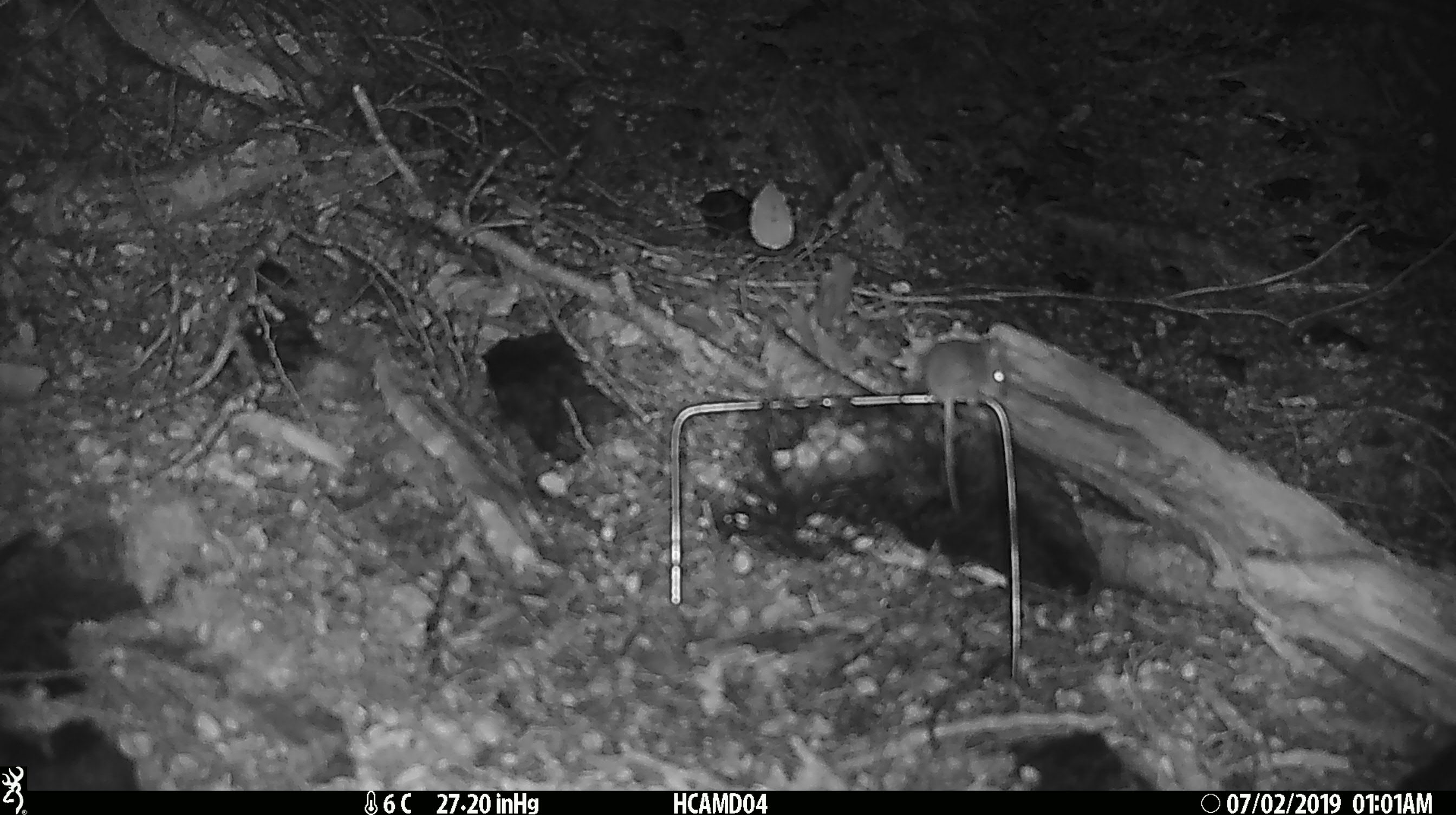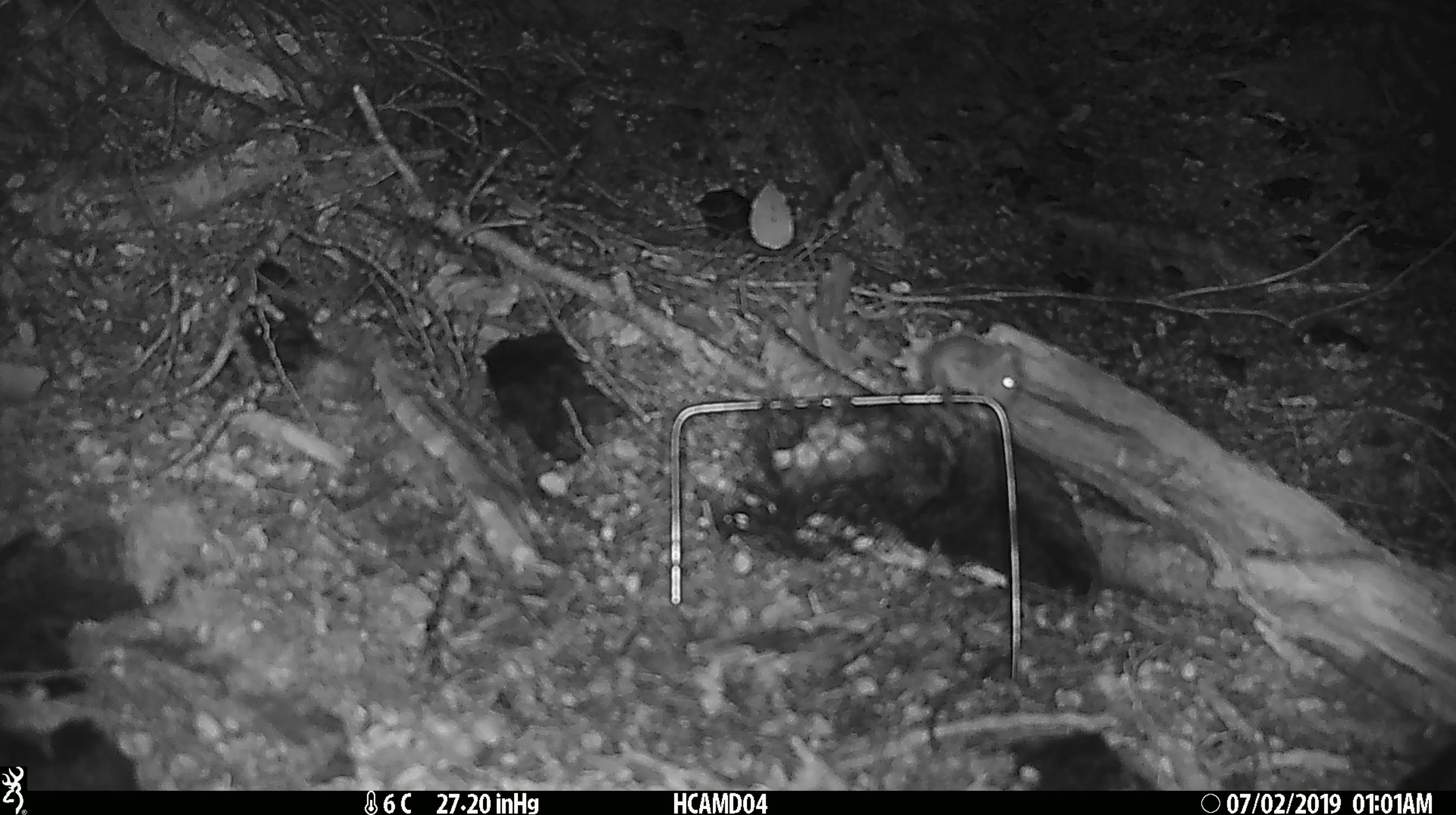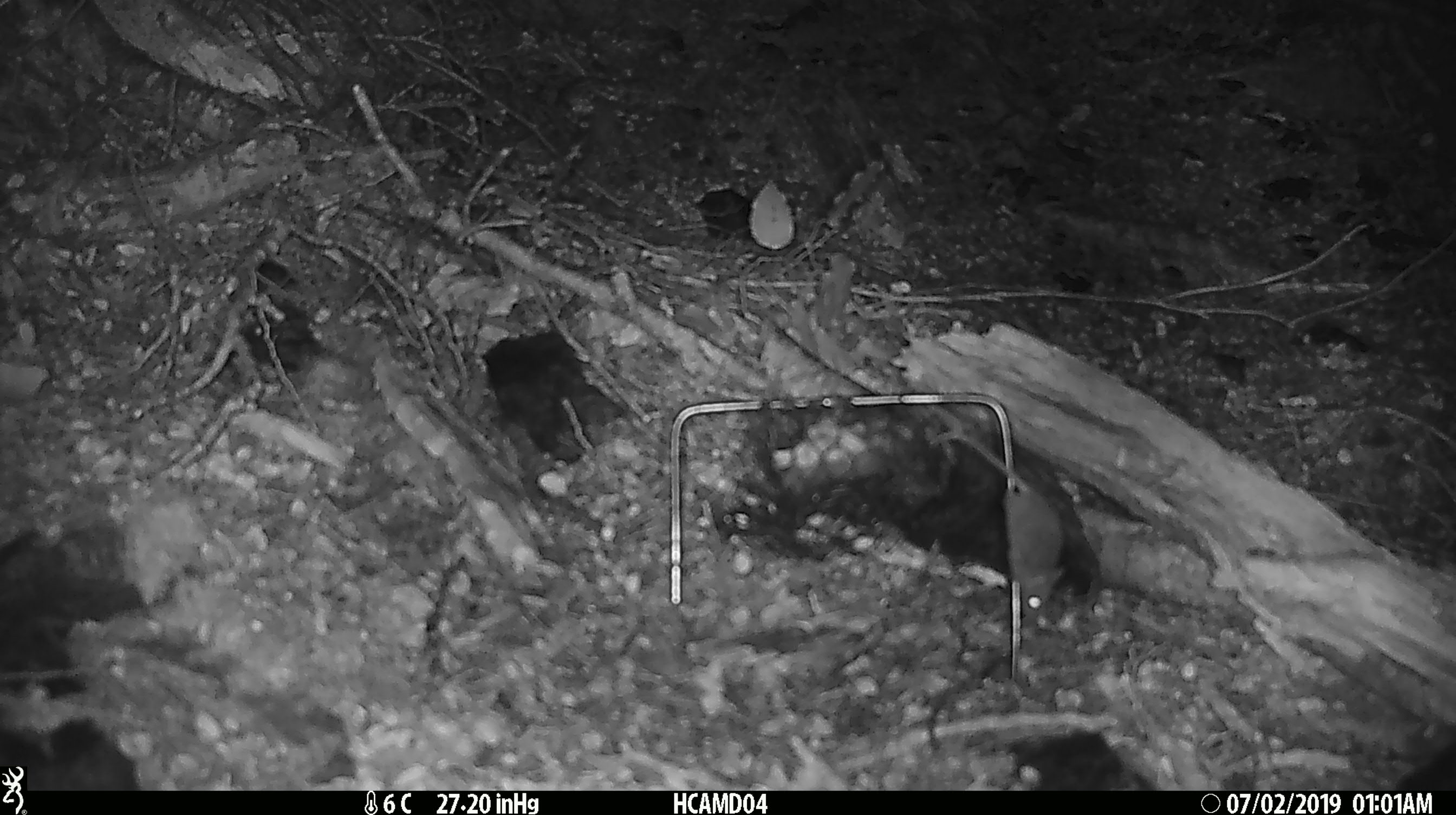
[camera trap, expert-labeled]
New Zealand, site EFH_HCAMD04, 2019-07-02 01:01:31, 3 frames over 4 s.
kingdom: Animalia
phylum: Chordata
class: Mammalia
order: Rodentia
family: Muridae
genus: Mus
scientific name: Mus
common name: mouse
Mouse (Mus).